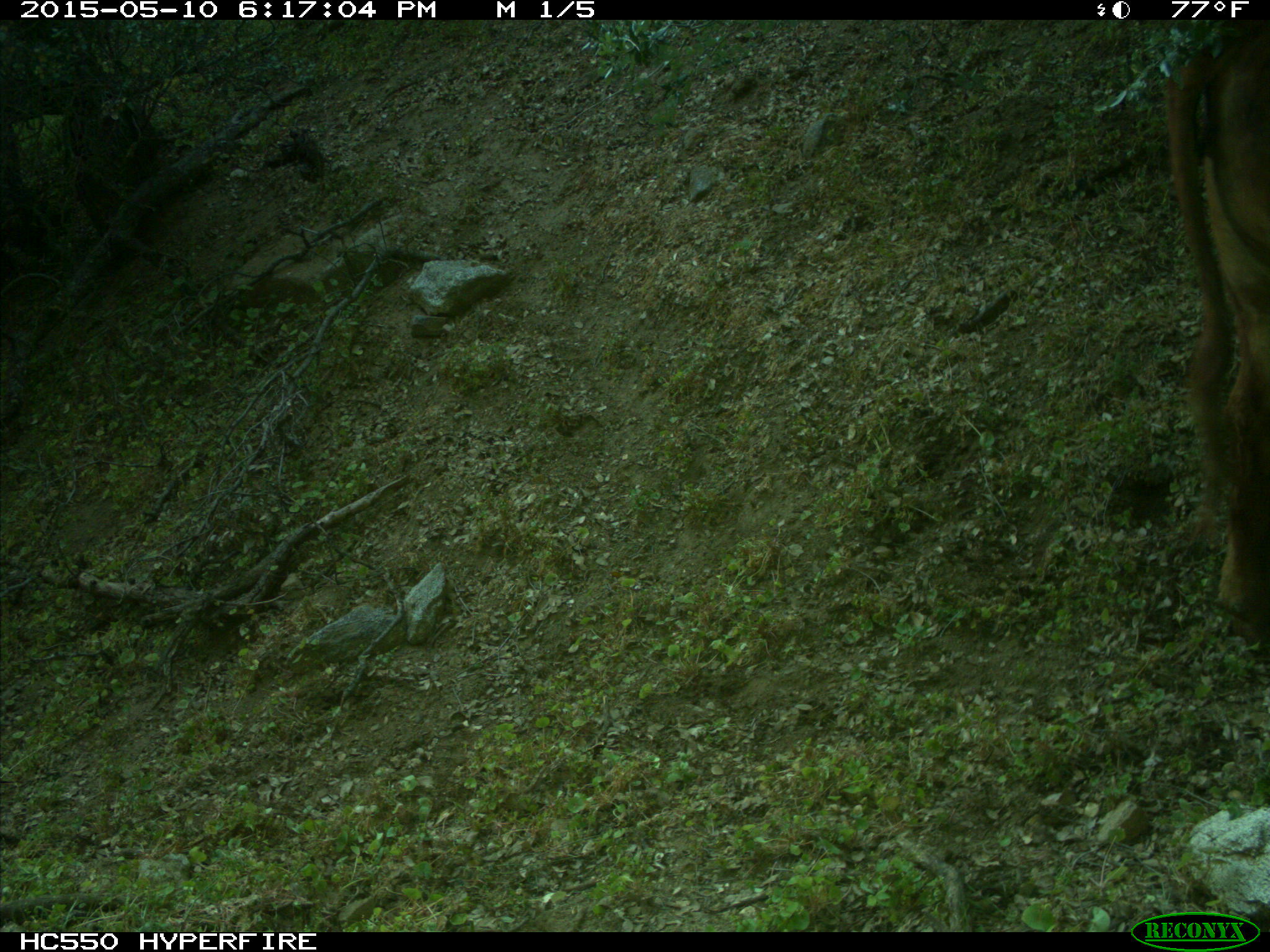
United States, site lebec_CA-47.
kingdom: Animalia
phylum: Chordata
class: Mammalia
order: Artiodactyla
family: Bovidae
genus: Bos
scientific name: Bos taurus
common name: domestic cow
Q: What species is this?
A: Bos taurus (domestic cow).